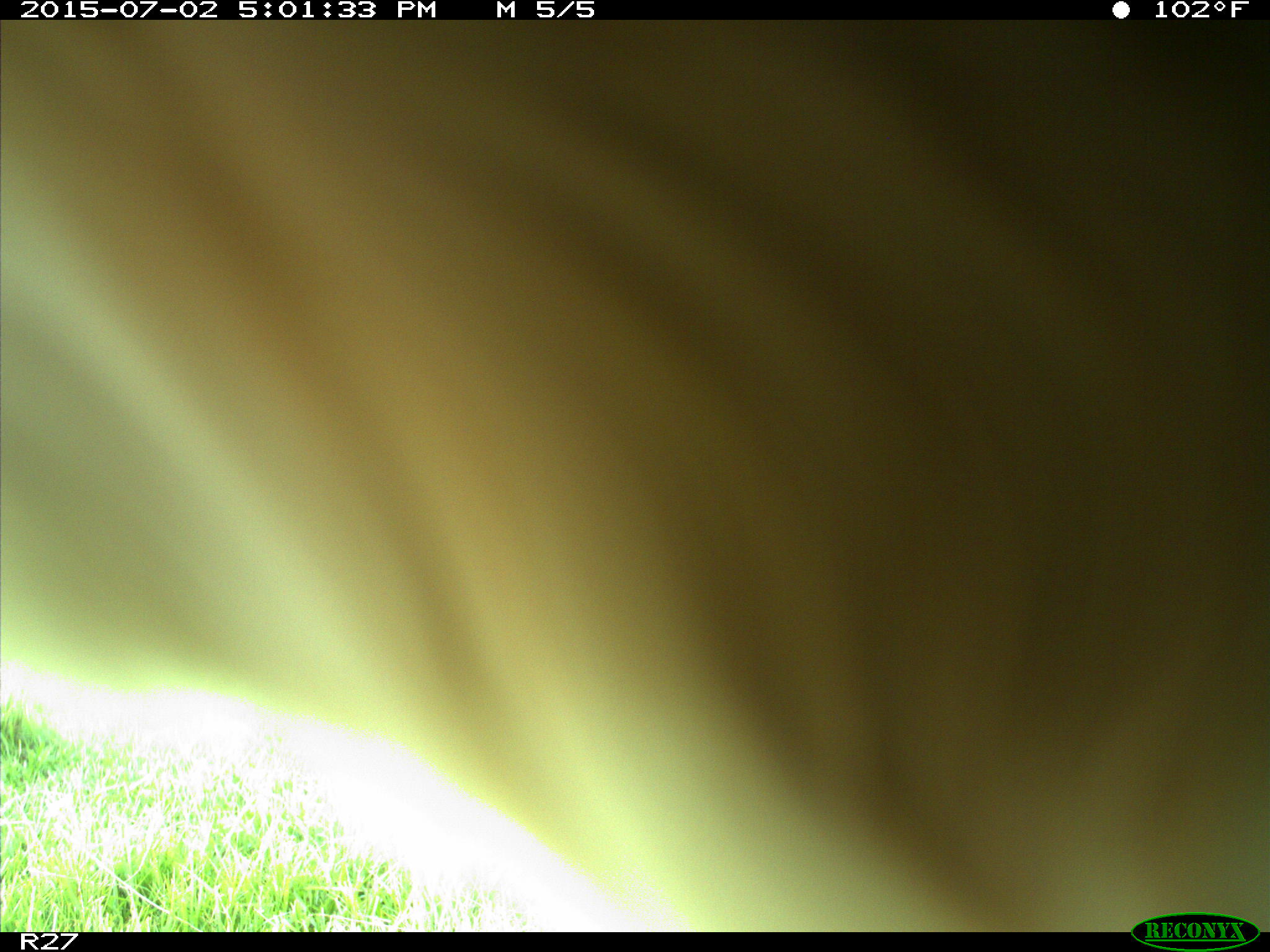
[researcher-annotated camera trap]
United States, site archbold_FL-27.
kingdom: Animalia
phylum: Chordata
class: Mammalia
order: Artiodactyla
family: Bovidae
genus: Bos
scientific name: Bos taurus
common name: domestic cow